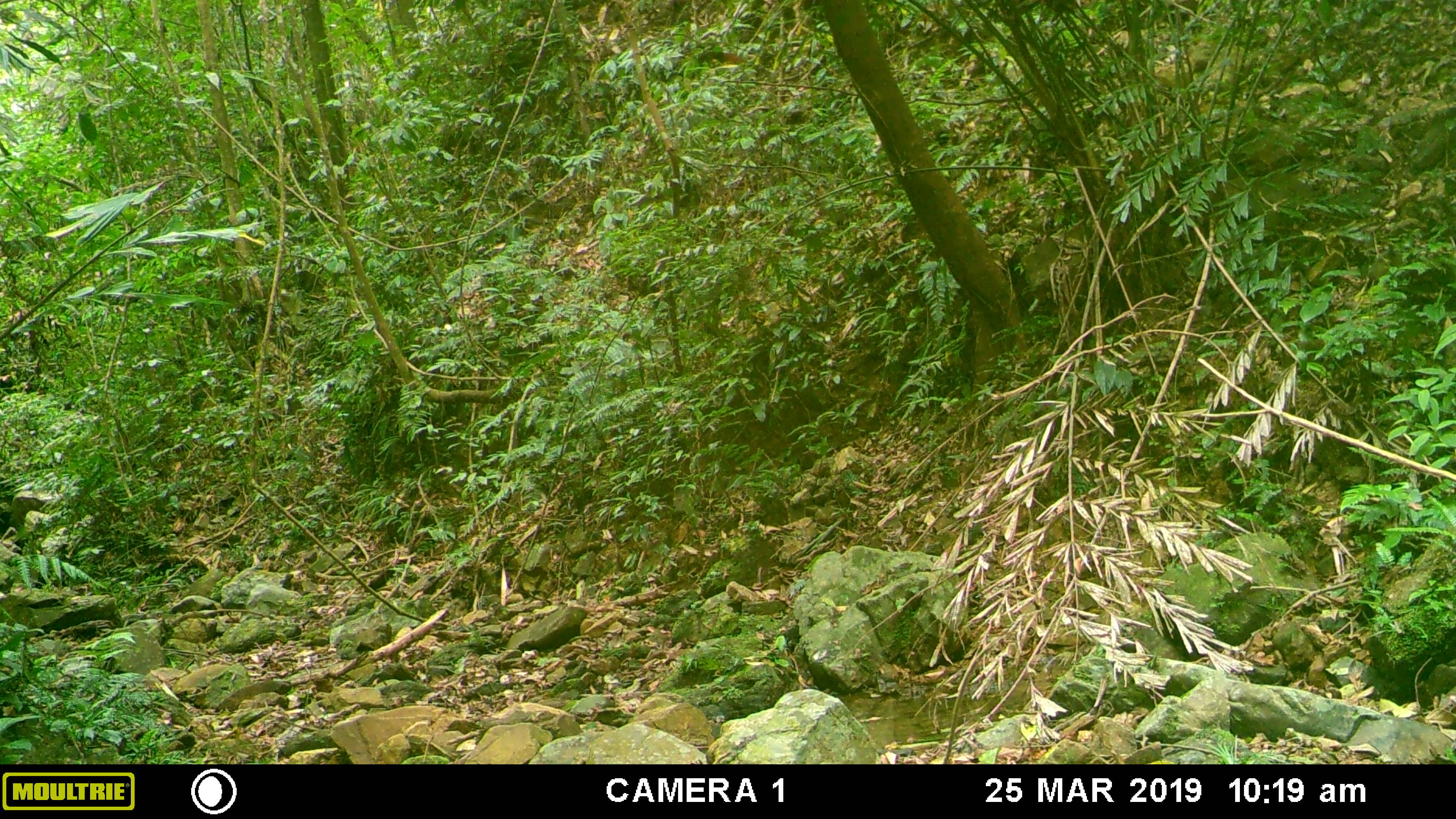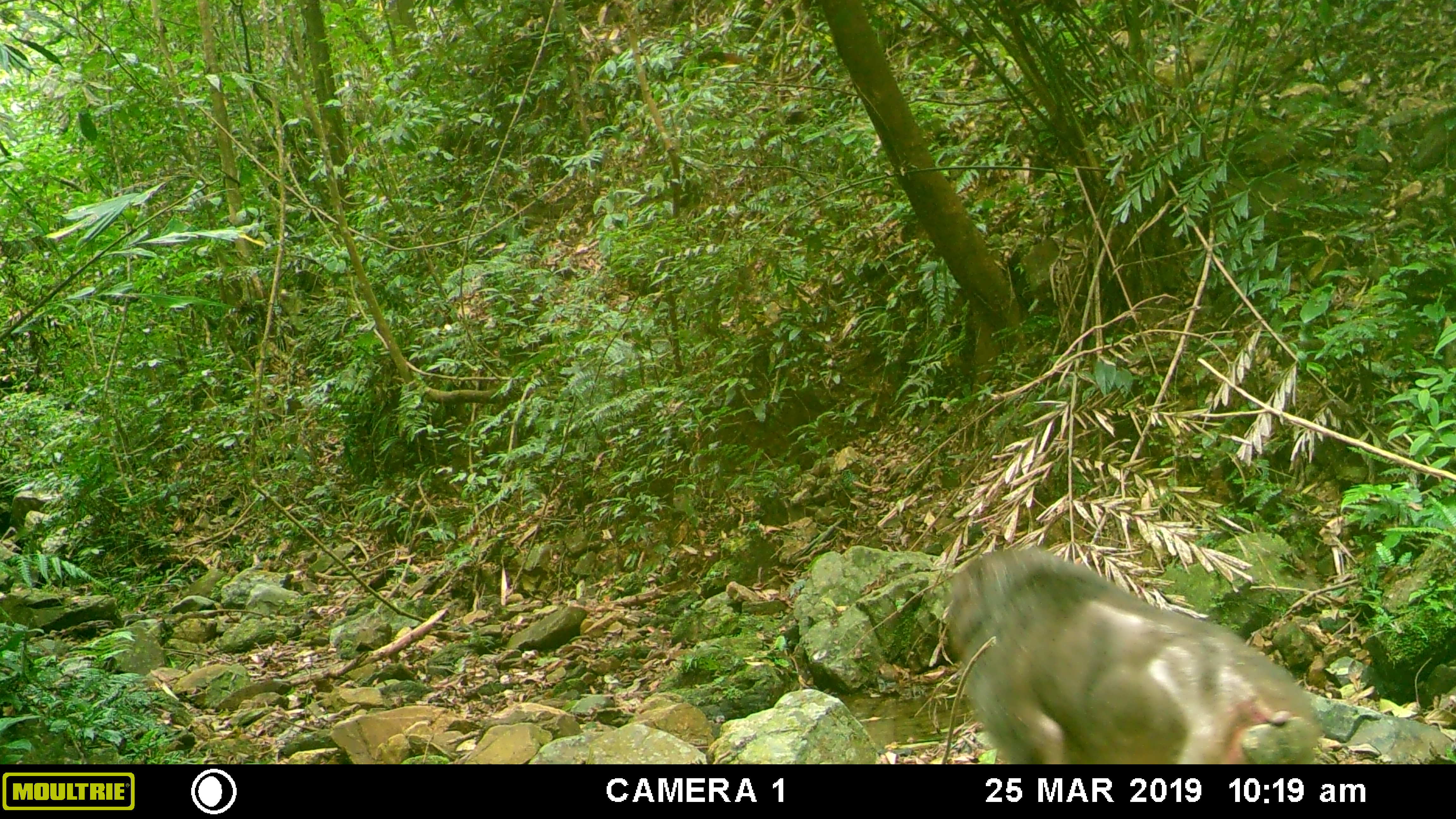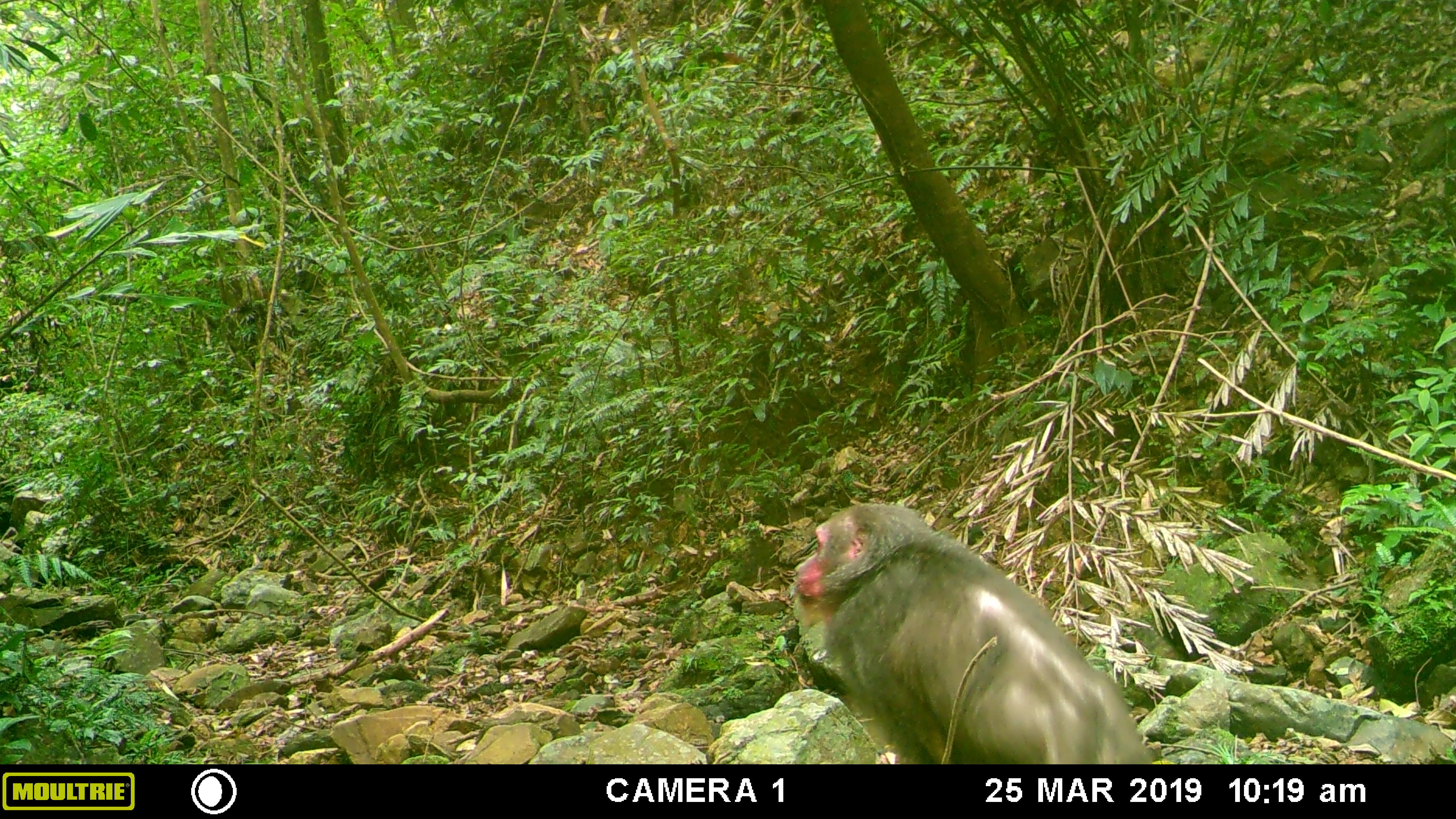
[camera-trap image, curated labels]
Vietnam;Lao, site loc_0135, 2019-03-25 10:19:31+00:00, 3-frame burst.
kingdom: Animalia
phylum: Chordata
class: Mammalia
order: Primates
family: Cercopithecidae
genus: Macaca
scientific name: Macaca arctoides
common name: stump-tailed macaque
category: stump tailed macaque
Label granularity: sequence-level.